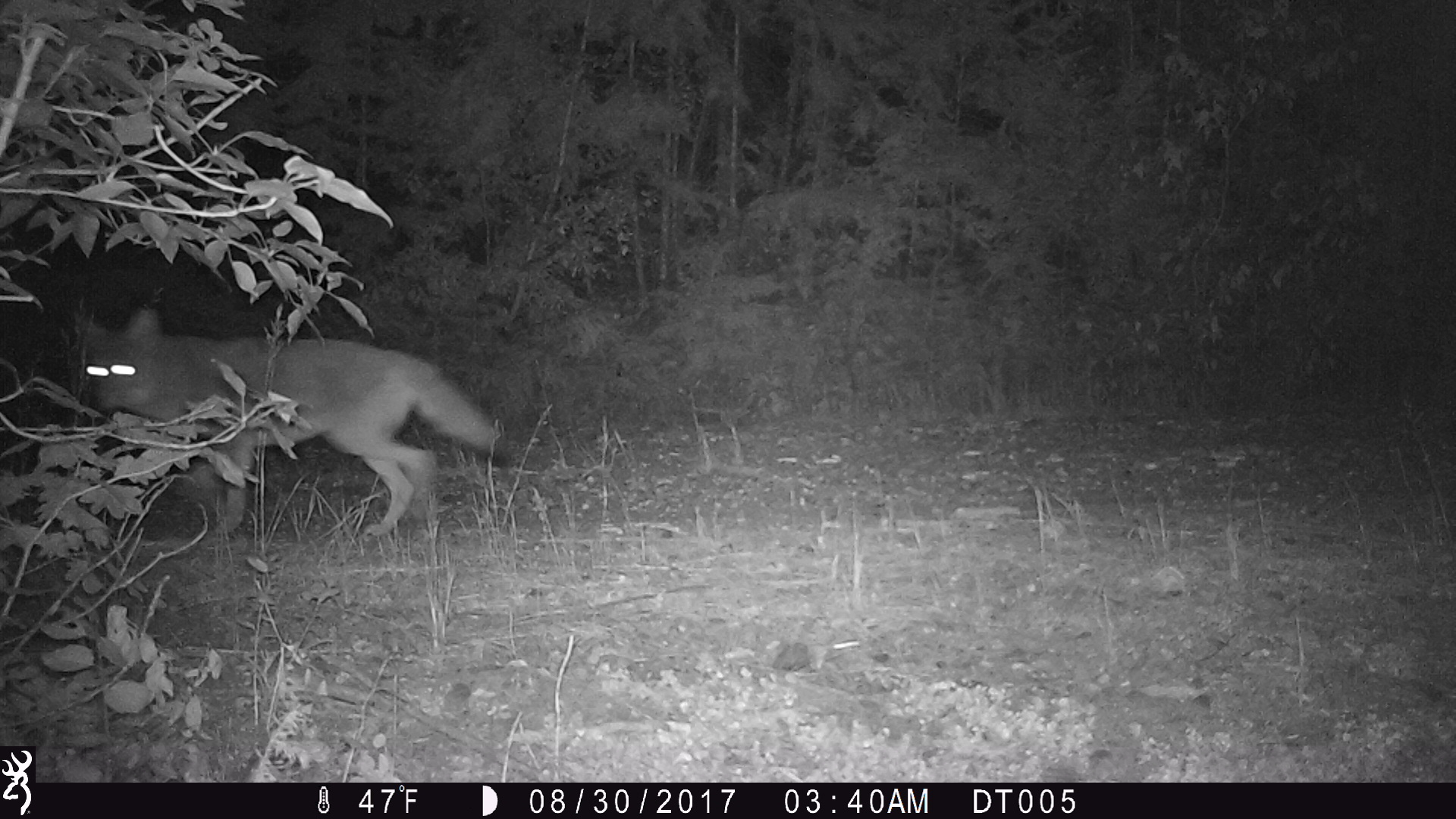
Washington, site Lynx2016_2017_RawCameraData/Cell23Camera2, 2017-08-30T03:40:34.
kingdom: Animalia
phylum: Chordata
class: Mammalia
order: Carnivora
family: Canidae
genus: Canis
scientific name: Canis latrans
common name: coyote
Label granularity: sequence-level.